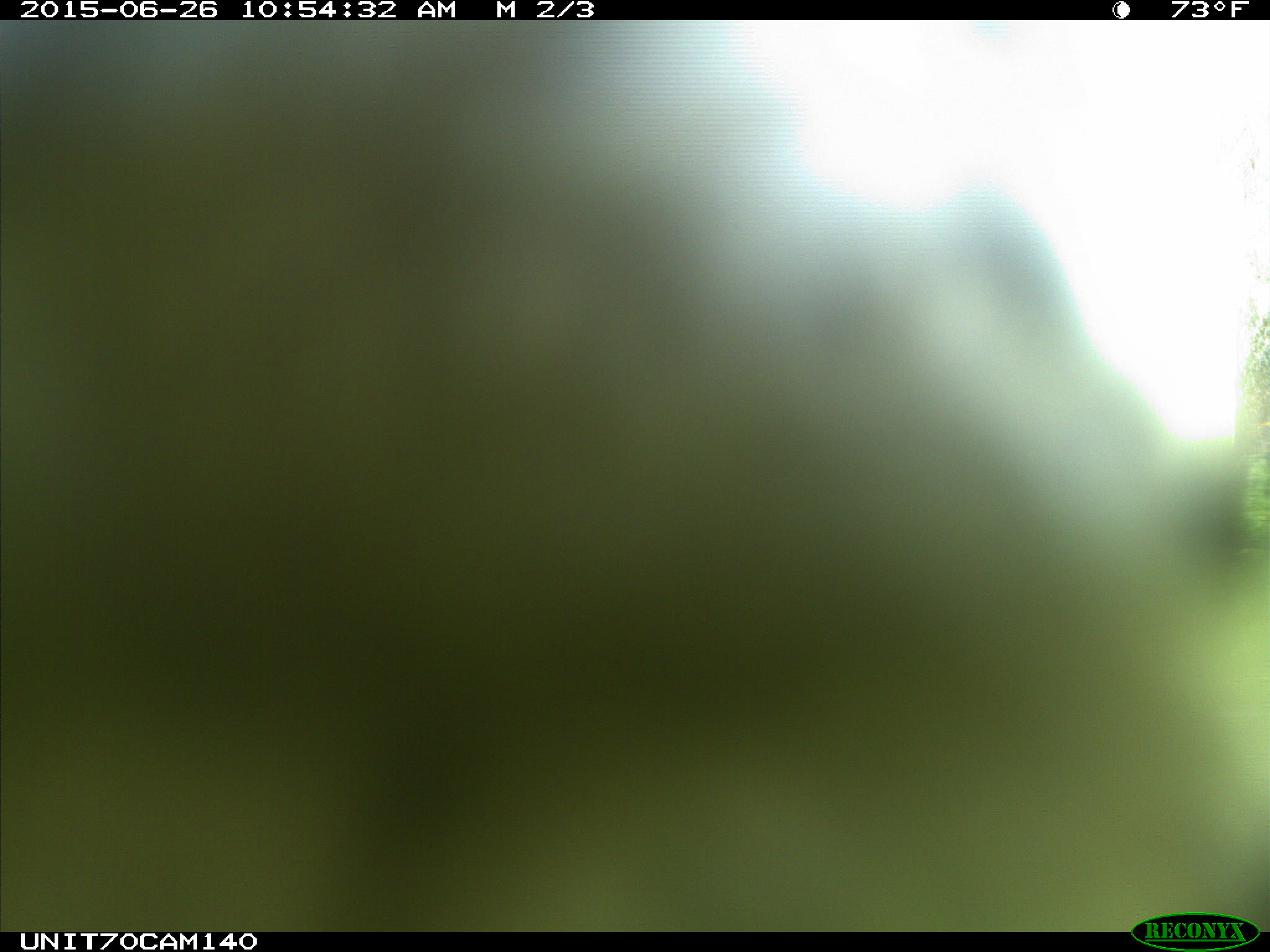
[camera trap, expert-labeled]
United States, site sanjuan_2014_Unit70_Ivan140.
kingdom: Animalia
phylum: Chordata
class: Aves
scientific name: Aves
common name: birds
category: unidentified bird